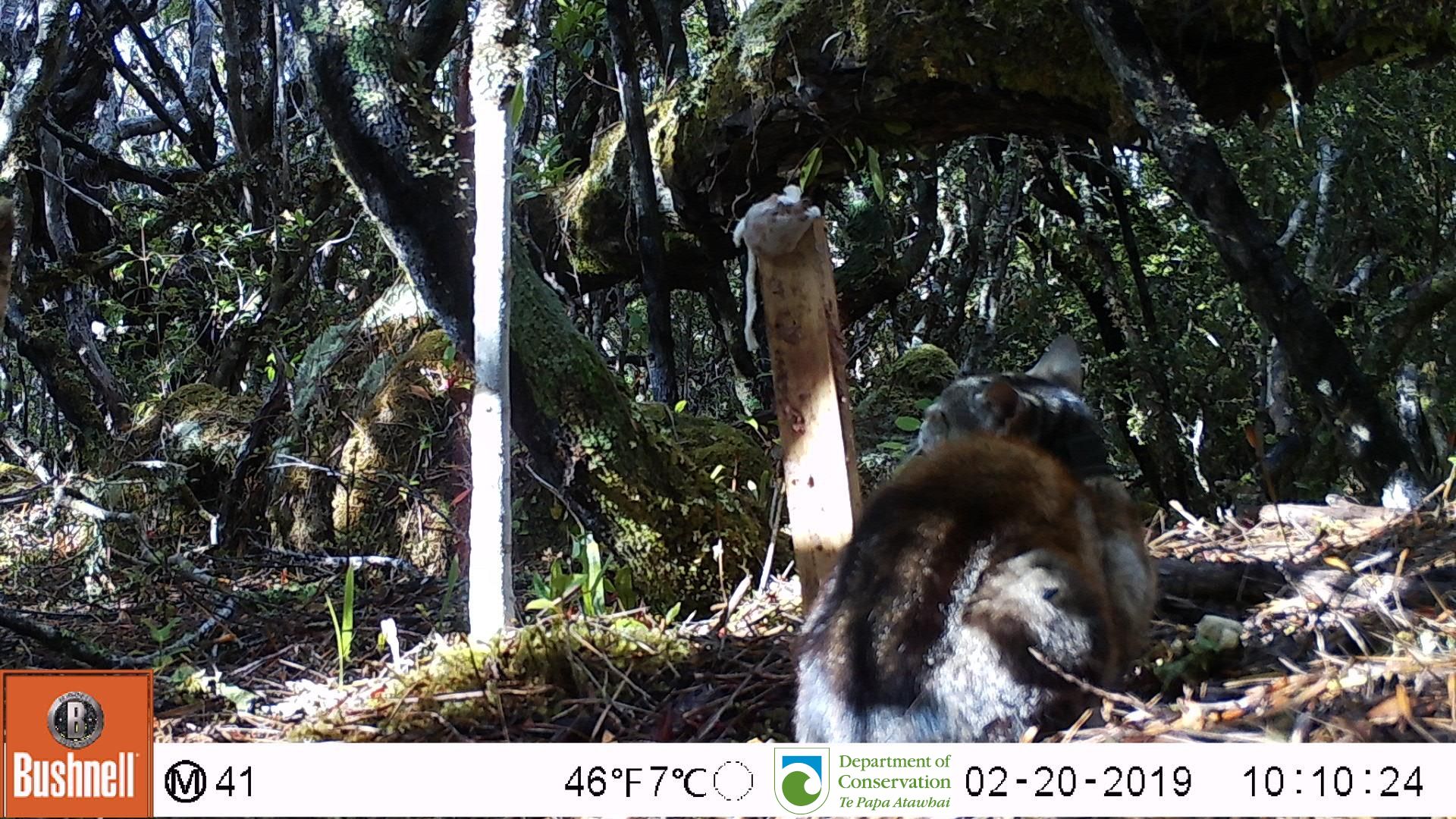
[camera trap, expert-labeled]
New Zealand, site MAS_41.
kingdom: Animalia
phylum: Chordata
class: Mammalia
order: Carnivora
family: Felidae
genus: Felis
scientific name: Felis catus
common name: domestic cat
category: cat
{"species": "cat (domestic cat) (Felis catus)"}